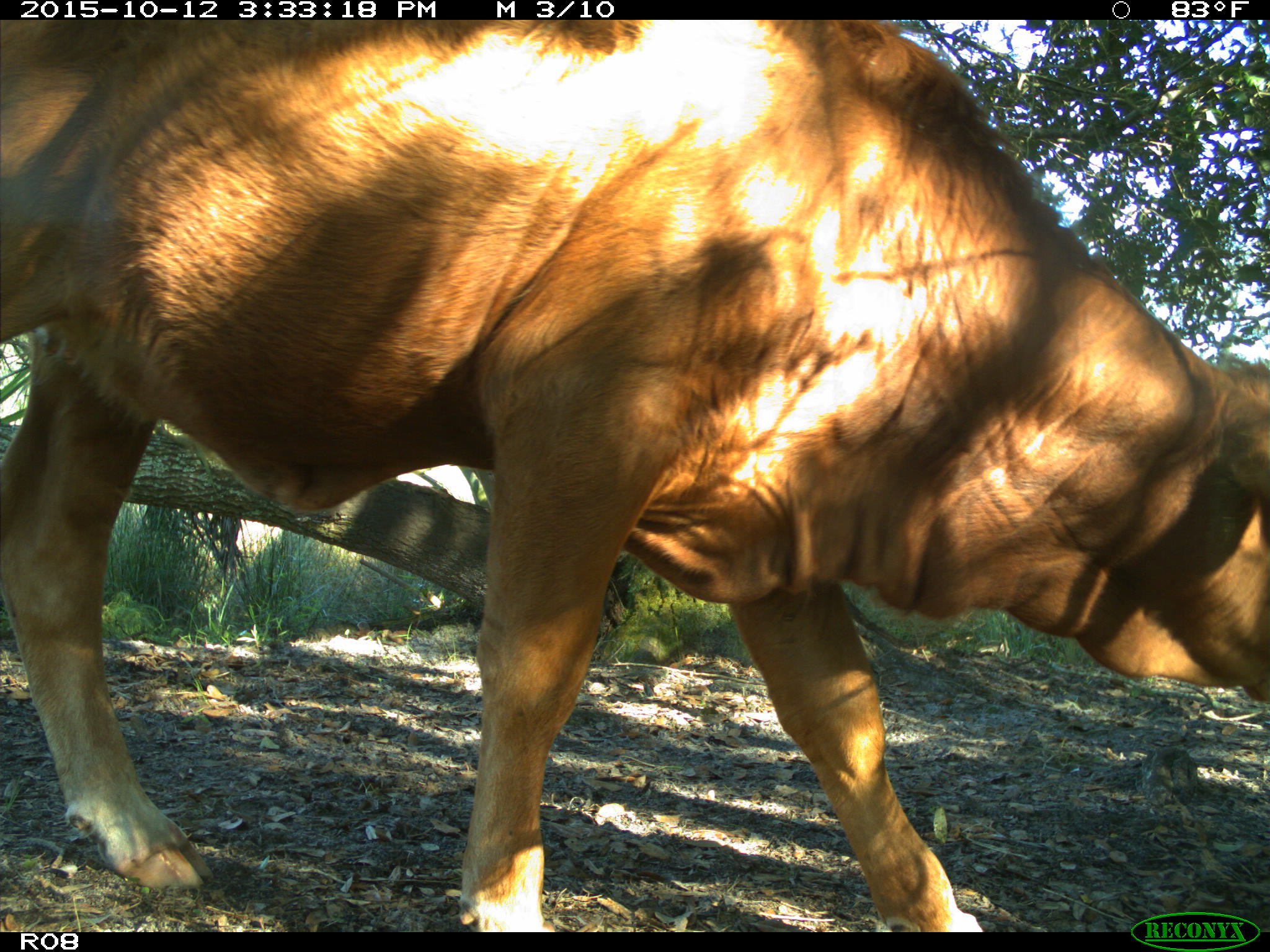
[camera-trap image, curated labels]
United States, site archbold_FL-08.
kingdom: Animalia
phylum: Chordata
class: Mammalia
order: Artiodactyla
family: Bovidae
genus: Bos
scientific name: Bos taurus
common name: domestic cow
Bos taurus (domestic cow).